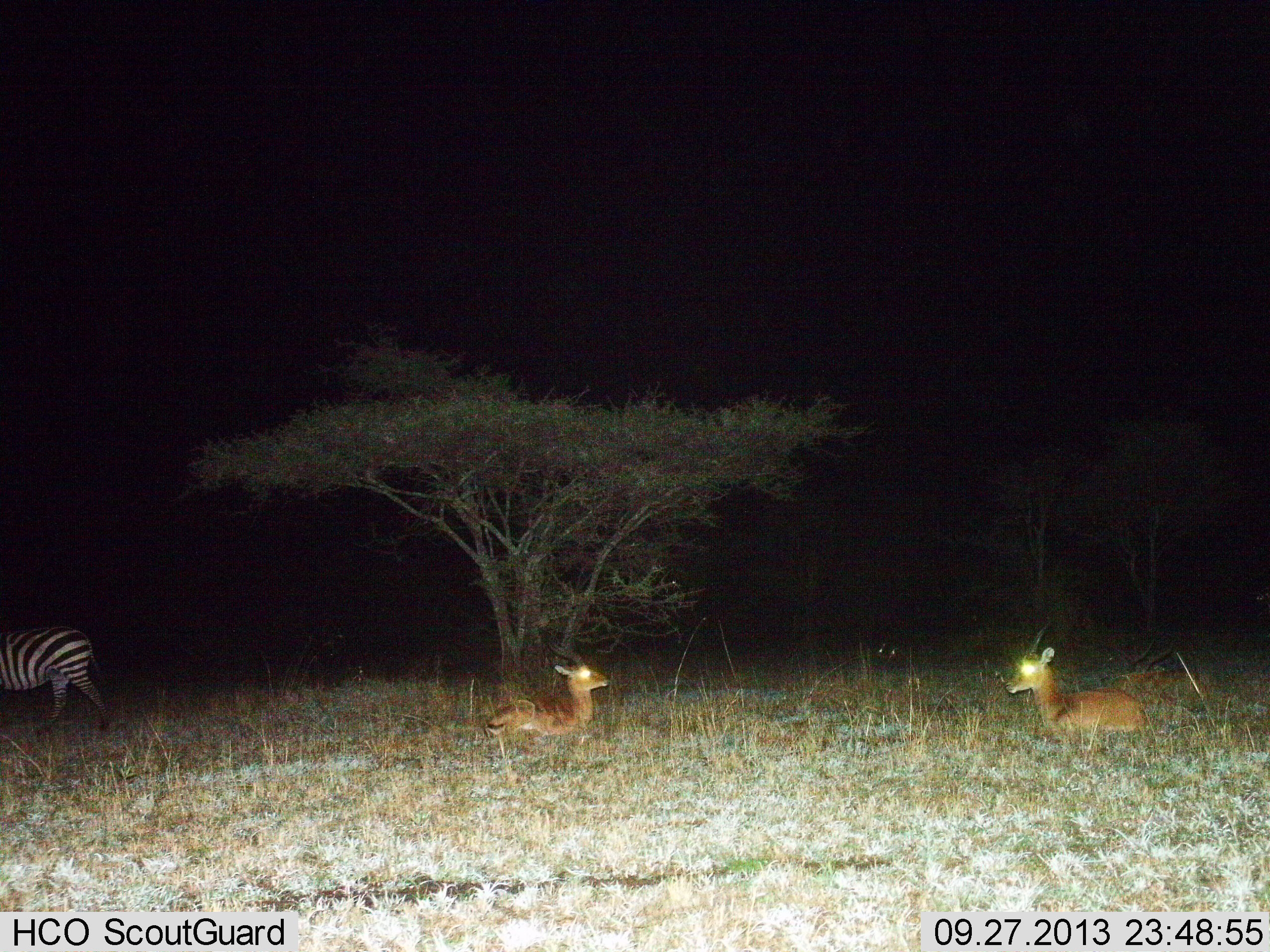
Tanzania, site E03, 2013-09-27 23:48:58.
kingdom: Animalia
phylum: Chordata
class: Mammalia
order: Artiodactyla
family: Bovidae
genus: Nanger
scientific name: Nanger granti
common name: grant's gazelle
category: gazellegrants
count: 2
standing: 0%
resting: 100%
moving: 0%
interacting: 0%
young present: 0%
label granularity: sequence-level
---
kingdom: Animalia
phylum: Chordata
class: Mammalia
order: Perissodactyla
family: Equidae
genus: Equus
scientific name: Equus quagga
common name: plains zebra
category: zebra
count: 1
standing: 25%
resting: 0%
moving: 75%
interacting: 0%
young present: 0%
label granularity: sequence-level